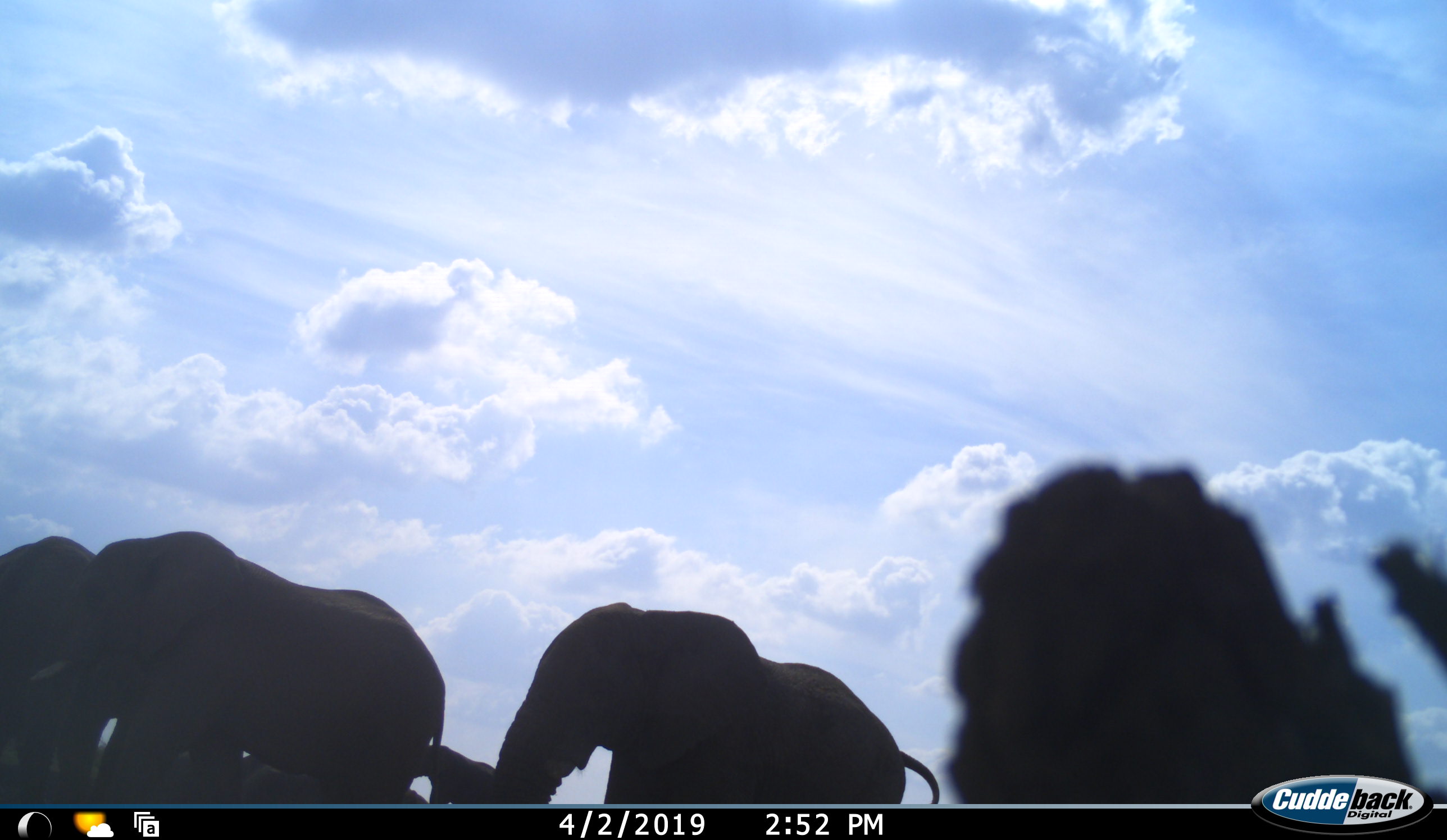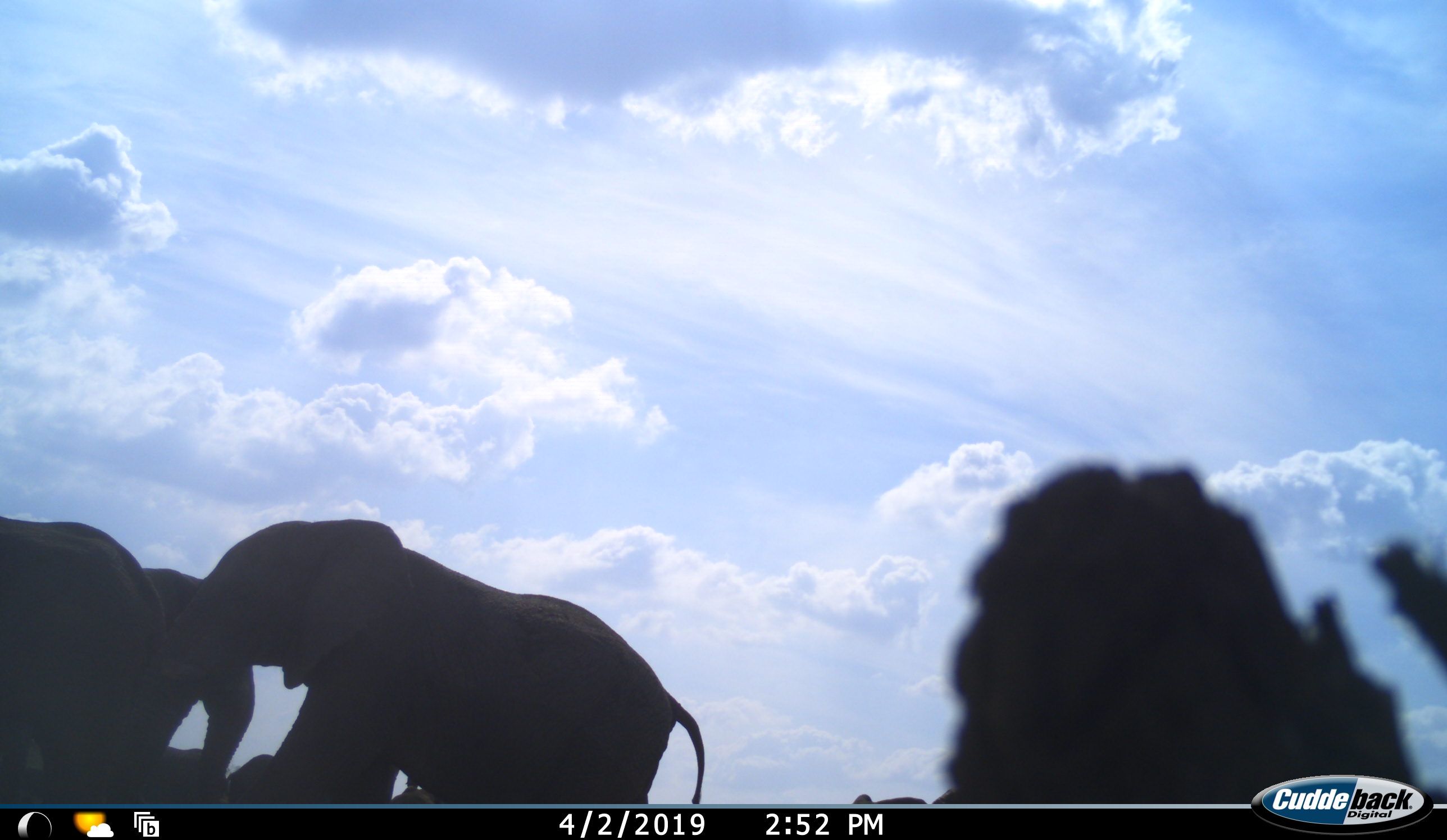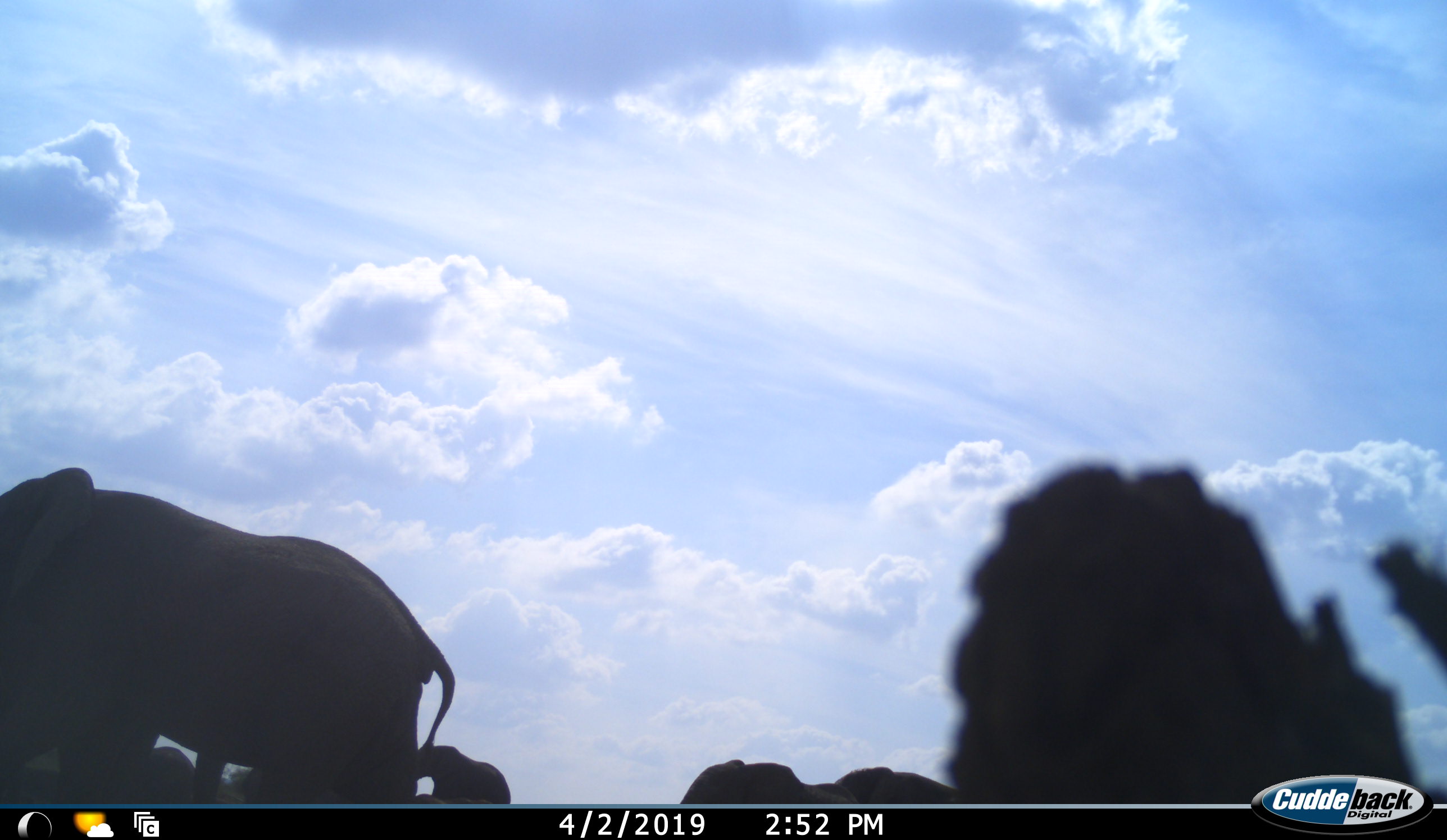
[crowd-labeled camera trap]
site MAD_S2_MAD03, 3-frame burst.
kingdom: Animalia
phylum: Chordata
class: Mammalia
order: Proboscidea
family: Elephantidae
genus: Loxodonta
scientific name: Loxodonta africana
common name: african bush elephant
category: elephant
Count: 5.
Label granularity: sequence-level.